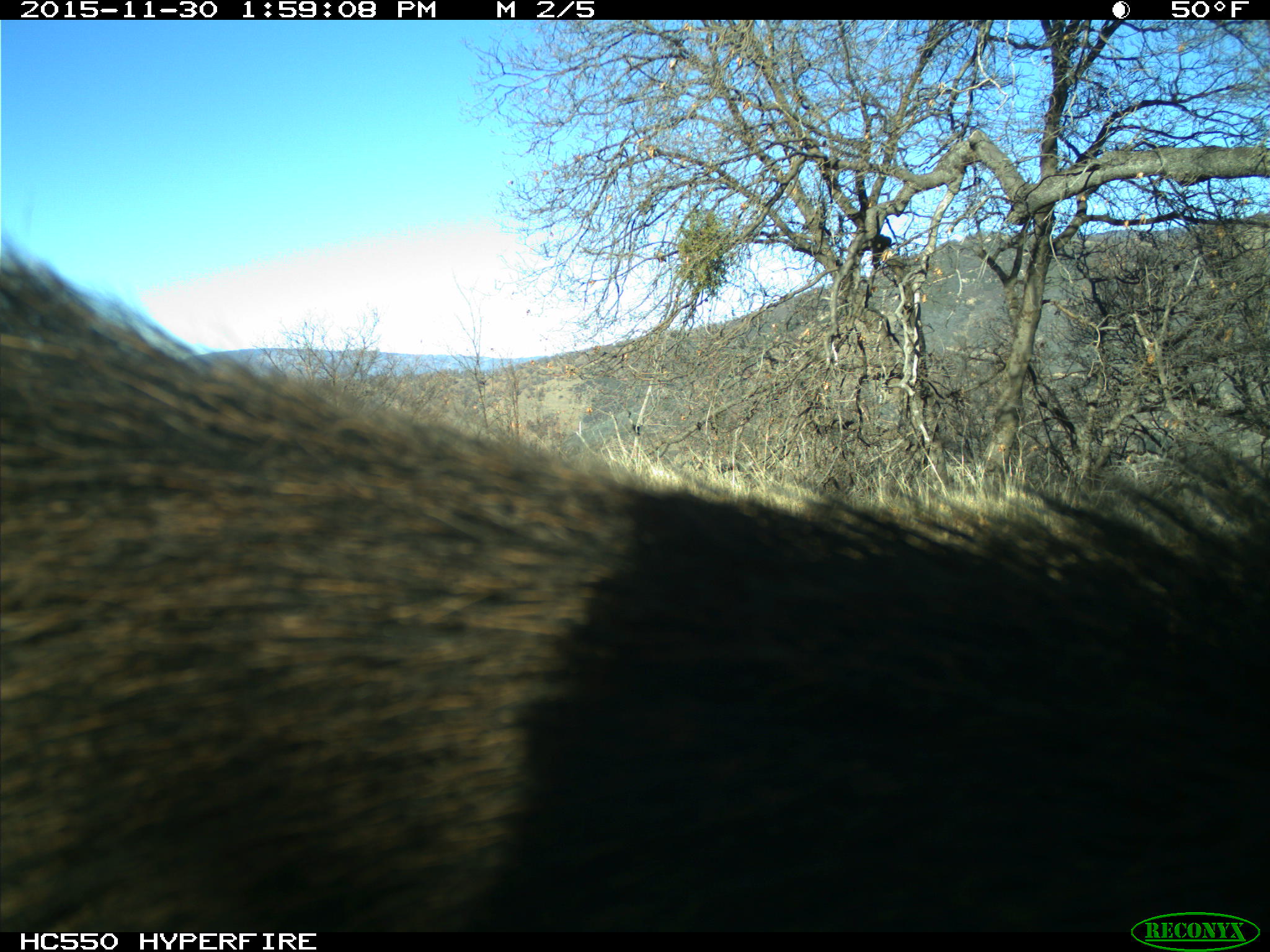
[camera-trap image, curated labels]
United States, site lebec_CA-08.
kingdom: Animalia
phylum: Chordata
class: Mammalia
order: Artiodactyla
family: Suidae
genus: Sus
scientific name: Sus scrofa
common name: wild boar